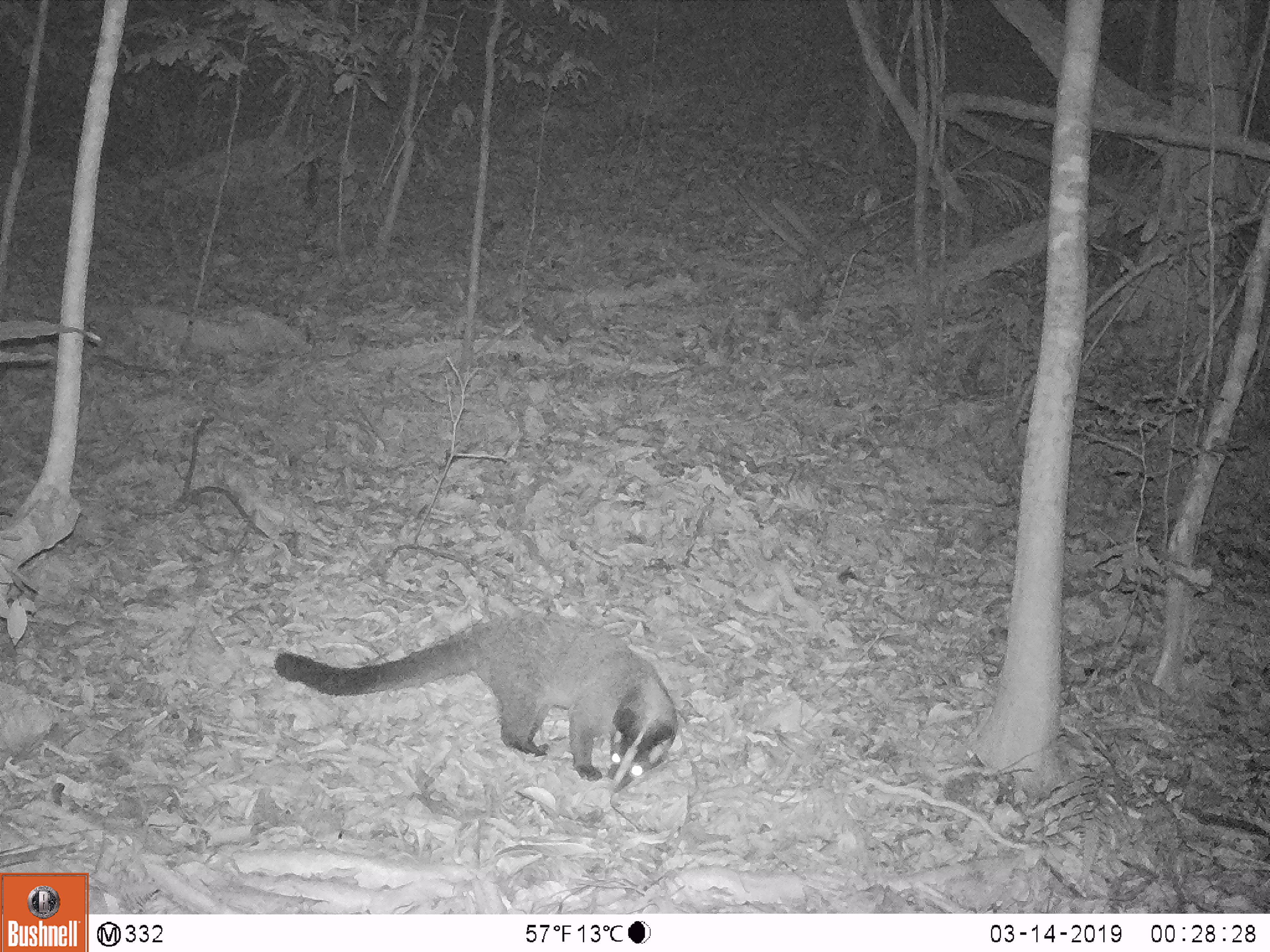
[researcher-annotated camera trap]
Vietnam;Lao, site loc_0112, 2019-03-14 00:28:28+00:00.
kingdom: Animalia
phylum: Chordata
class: Mammalia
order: Carnivora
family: Viverridae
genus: Paguma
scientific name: Paguma larvata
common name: masked palm civet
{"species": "masked palm civet (Paguma larvata)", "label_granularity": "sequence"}